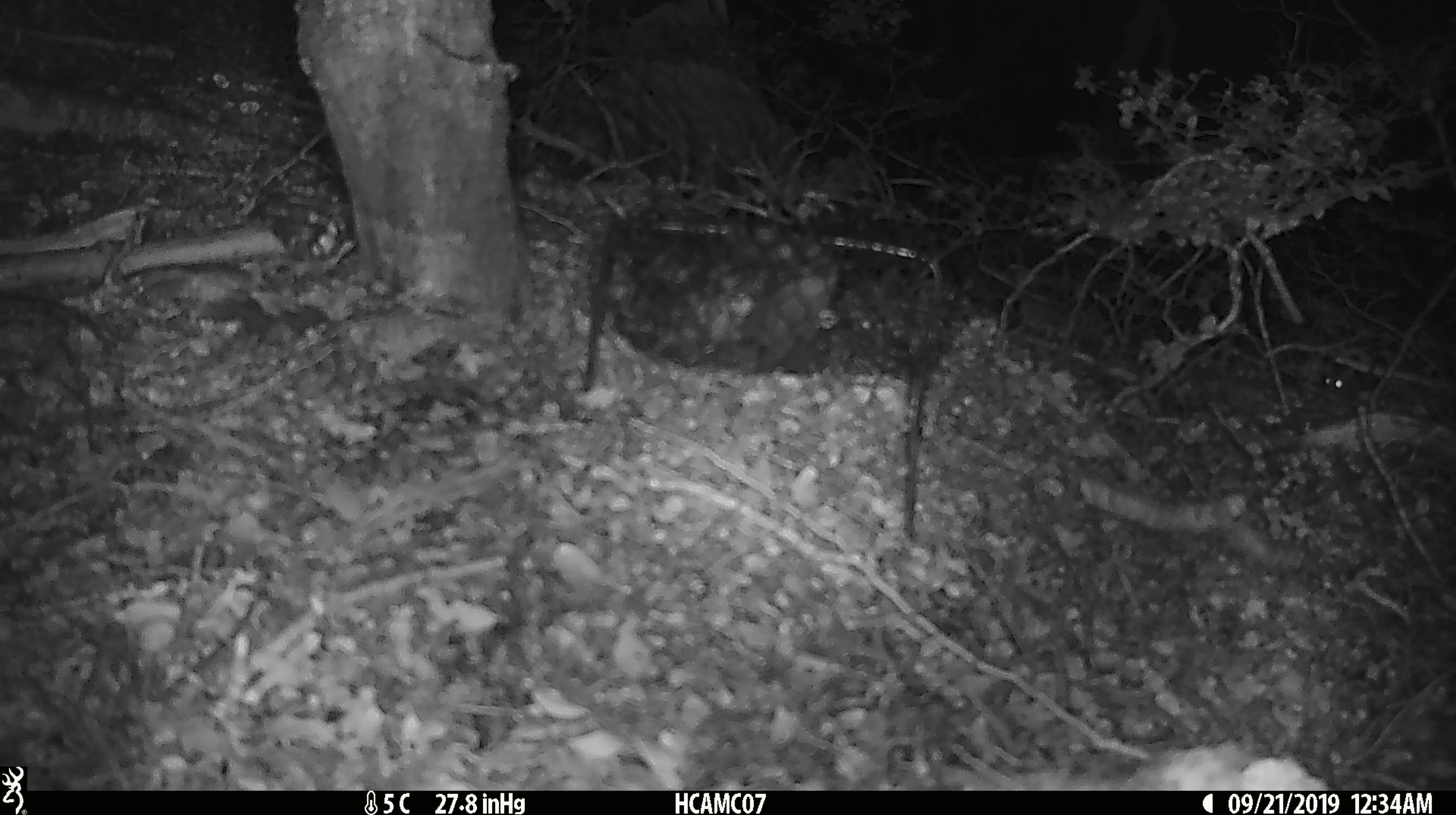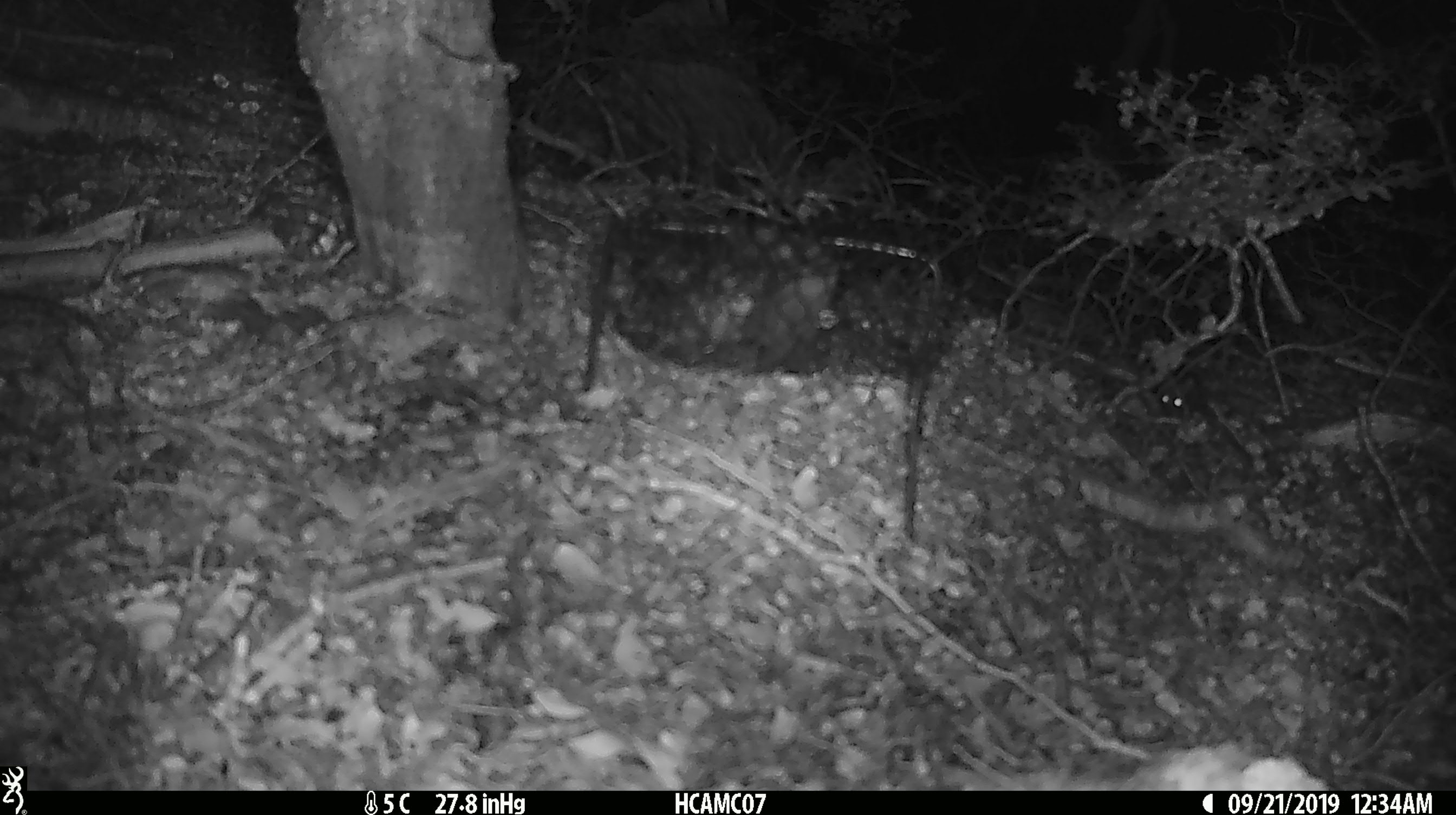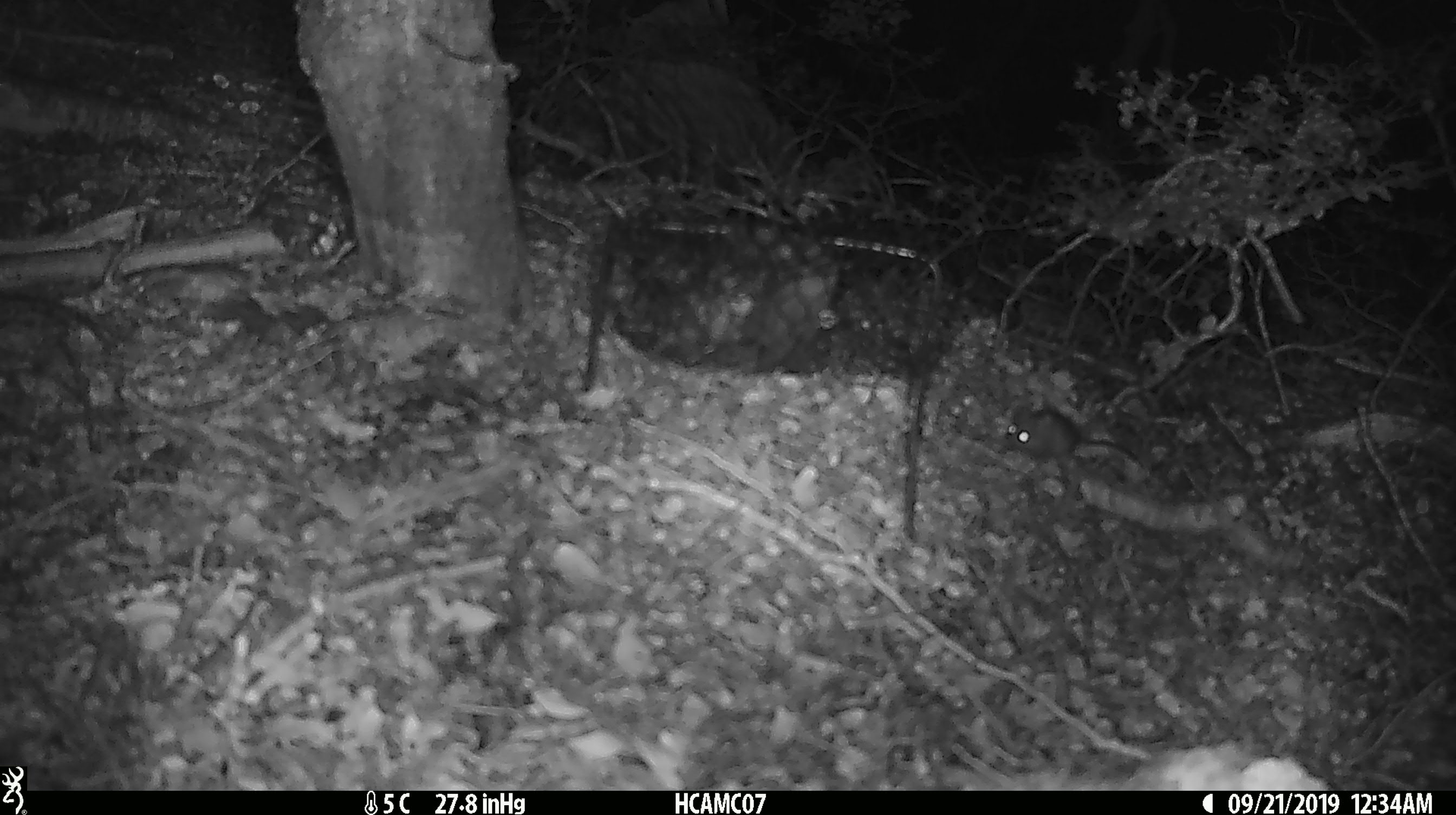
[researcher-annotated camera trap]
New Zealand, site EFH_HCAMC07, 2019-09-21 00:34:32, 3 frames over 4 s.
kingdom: Animalia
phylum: Chordata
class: Mammalia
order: Rodentia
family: Muridae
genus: Mus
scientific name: Mus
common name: mouse